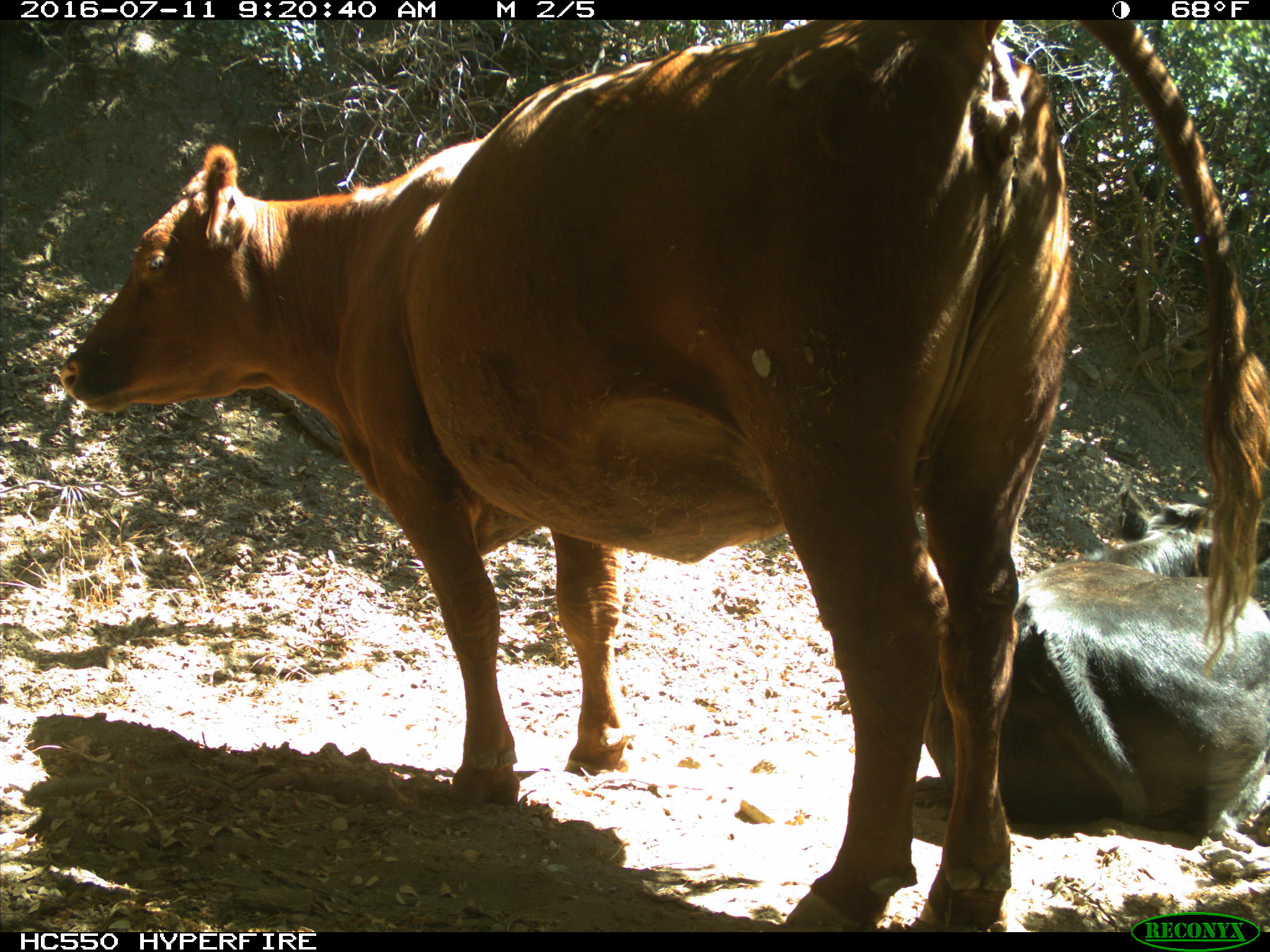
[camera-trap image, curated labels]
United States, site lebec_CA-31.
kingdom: Animalia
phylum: Chordata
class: Mammalia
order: Artiodactyla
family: Bovidae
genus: Bos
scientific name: Bos taurus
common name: domestic cow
Bos taurus (domestic cow).